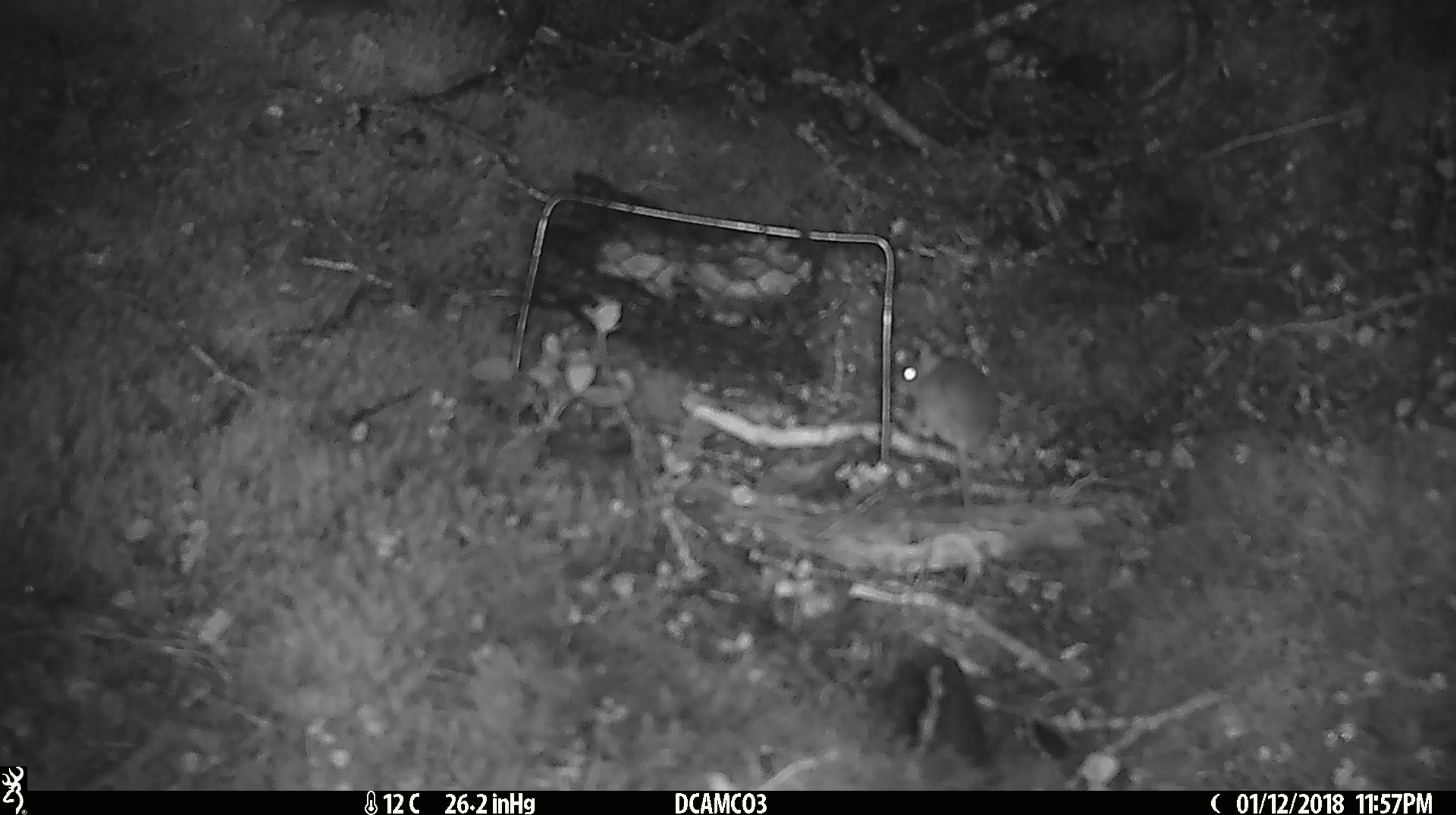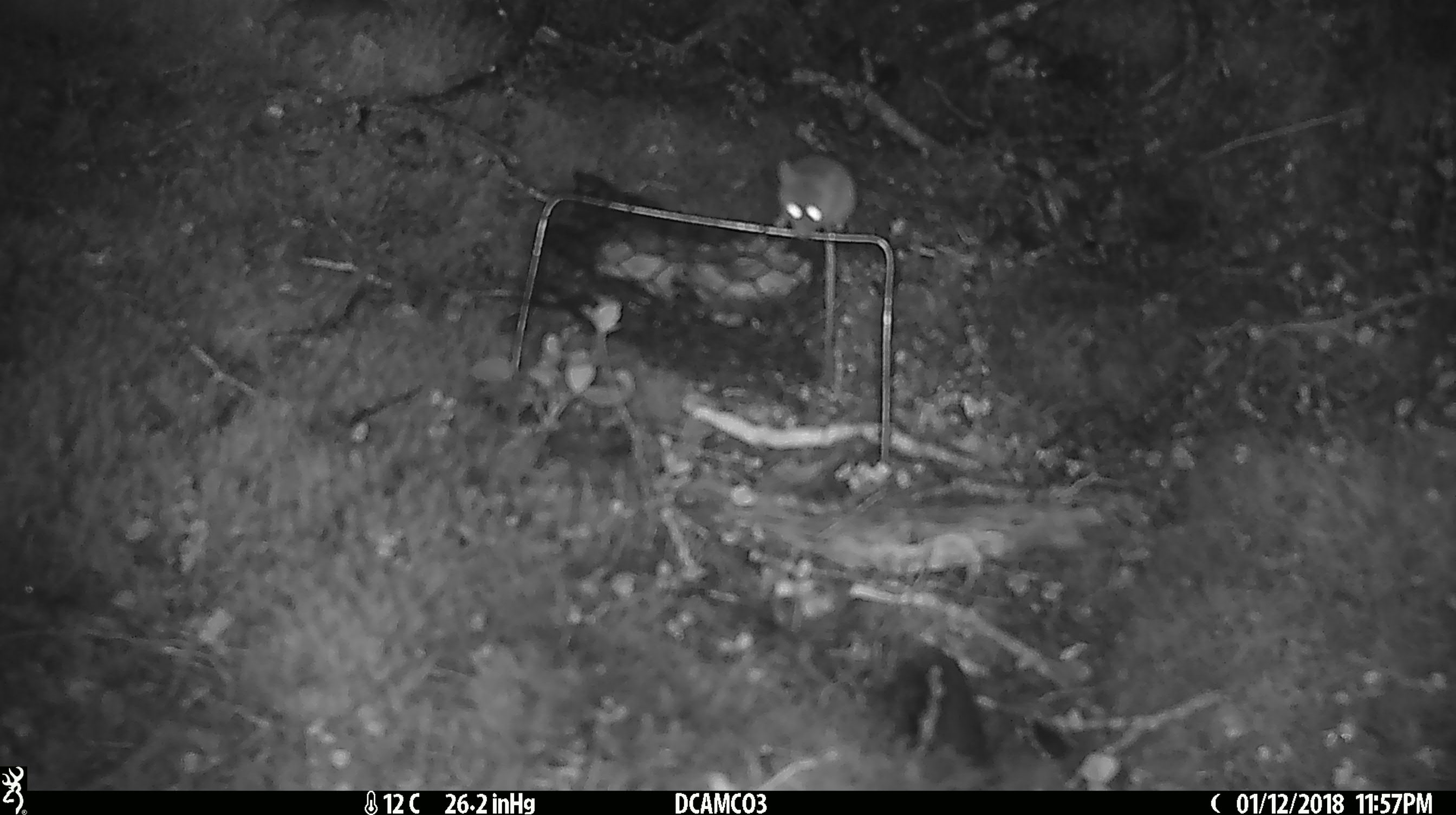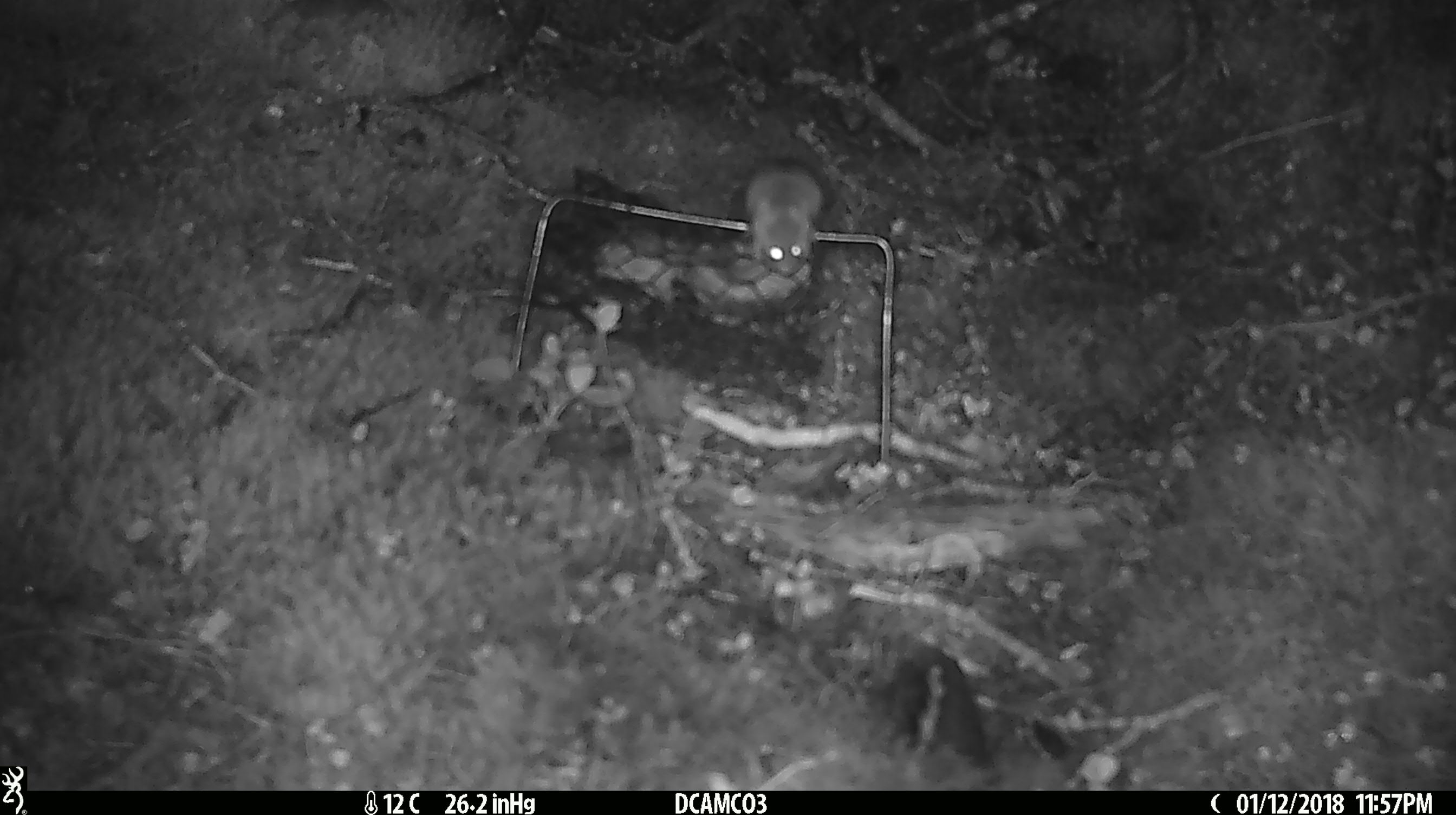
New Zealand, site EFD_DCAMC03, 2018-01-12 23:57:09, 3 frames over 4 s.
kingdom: Animalia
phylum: Chordata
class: Mammalia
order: Rodentia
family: Muridae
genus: Mus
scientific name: Mus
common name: mouse